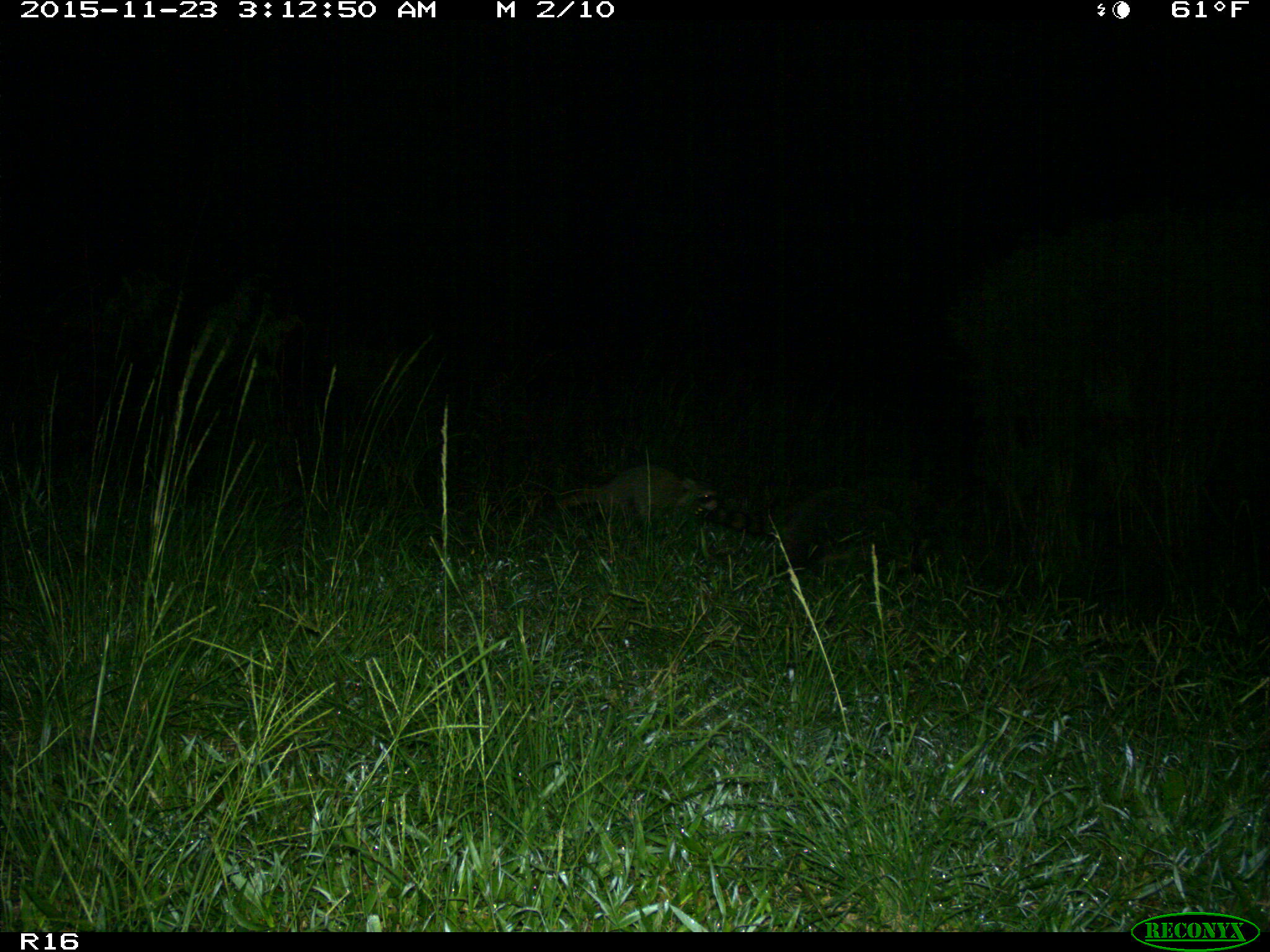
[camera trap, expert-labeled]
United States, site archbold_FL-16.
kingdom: Animalia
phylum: Chordata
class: Mammalia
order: Carnivora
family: Procyonidae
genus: Procyon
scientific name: Procyon lotor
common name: common raccoon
Procyon lotor (common raccoon).